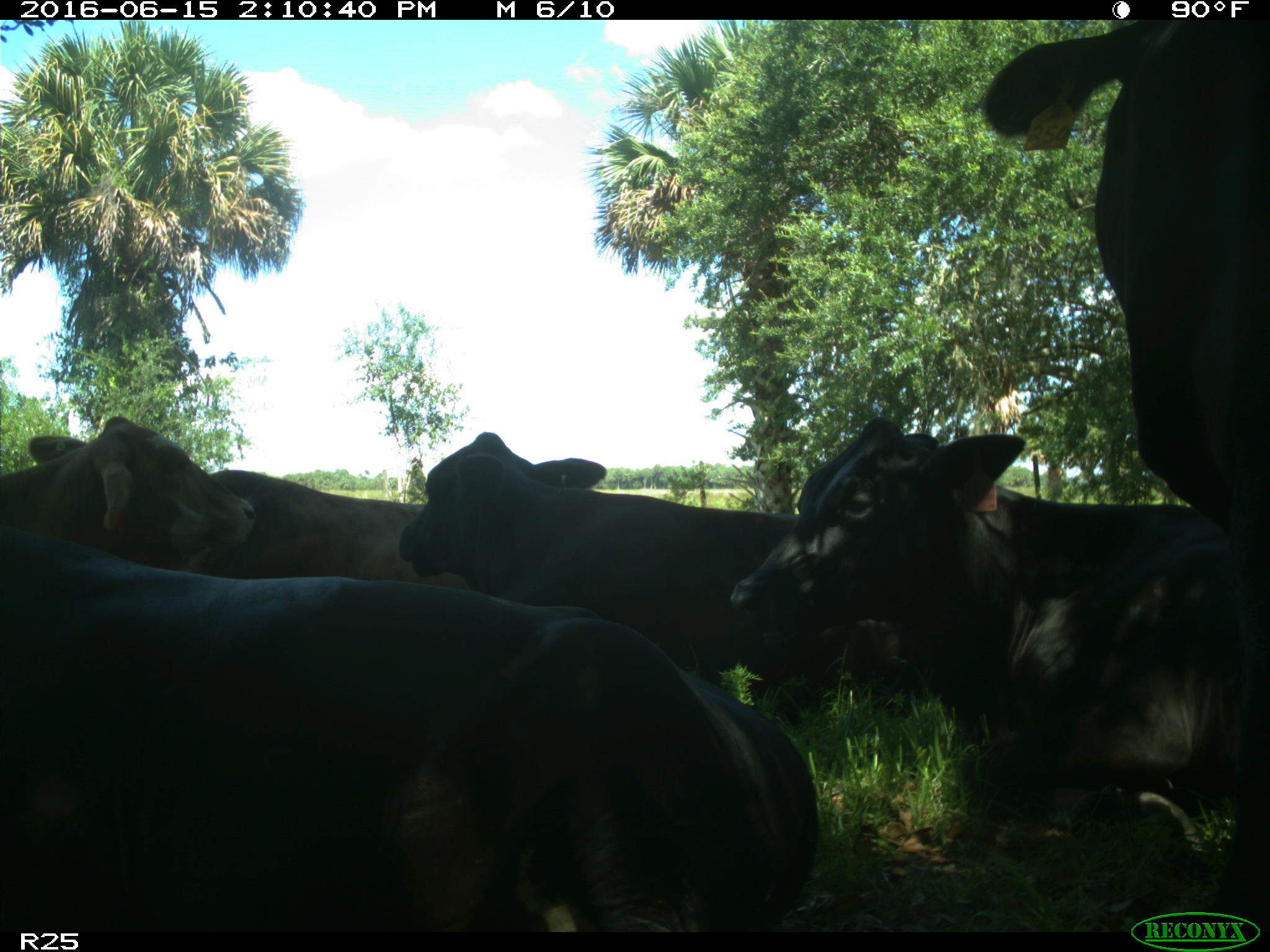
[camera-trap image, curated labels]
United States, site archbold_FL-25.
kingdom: Animalia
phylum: Chordata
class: Mammalia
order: Artiodactyla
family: Bovidae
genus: Bos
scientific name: Bos taurus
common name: domestic cow